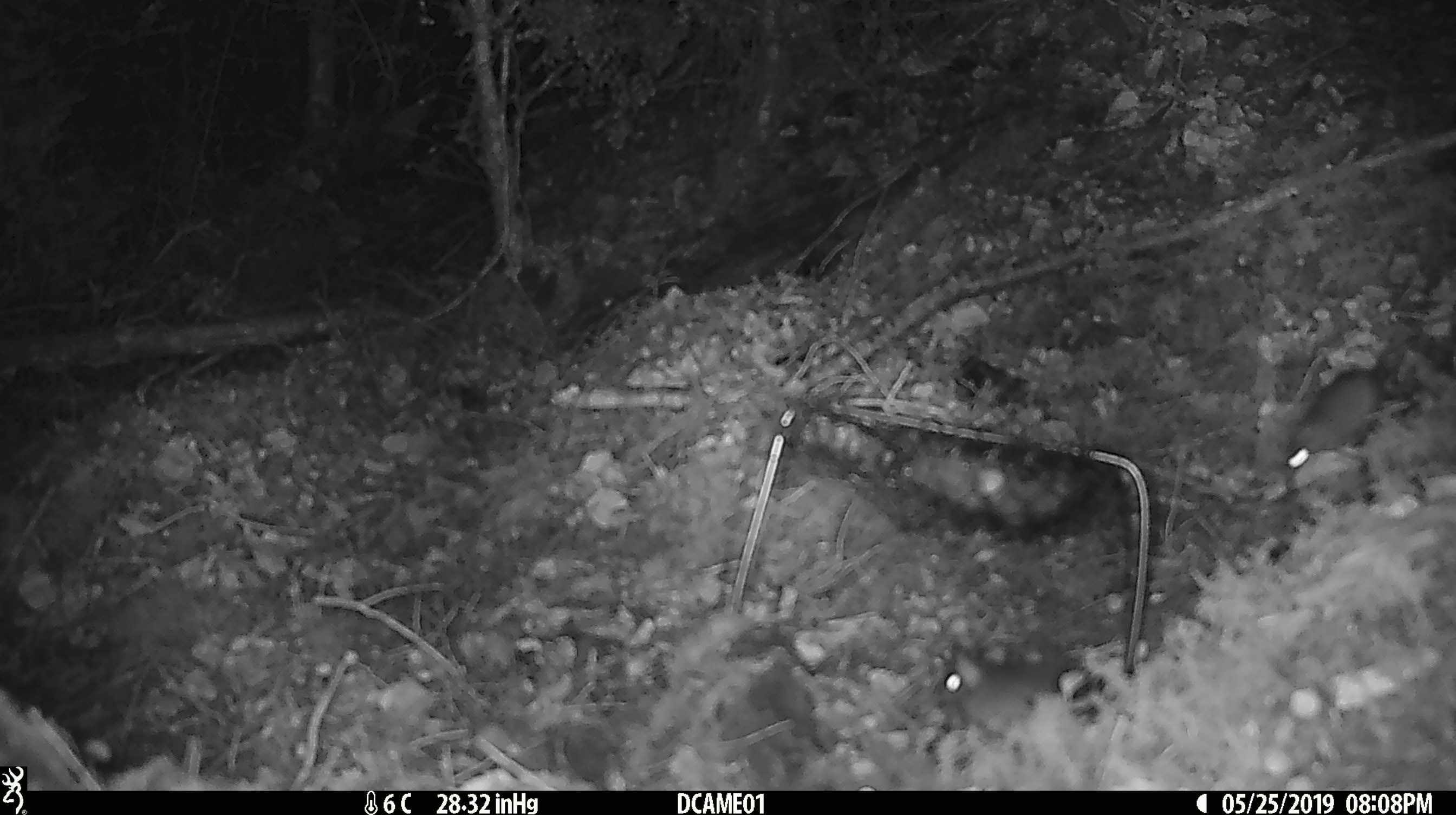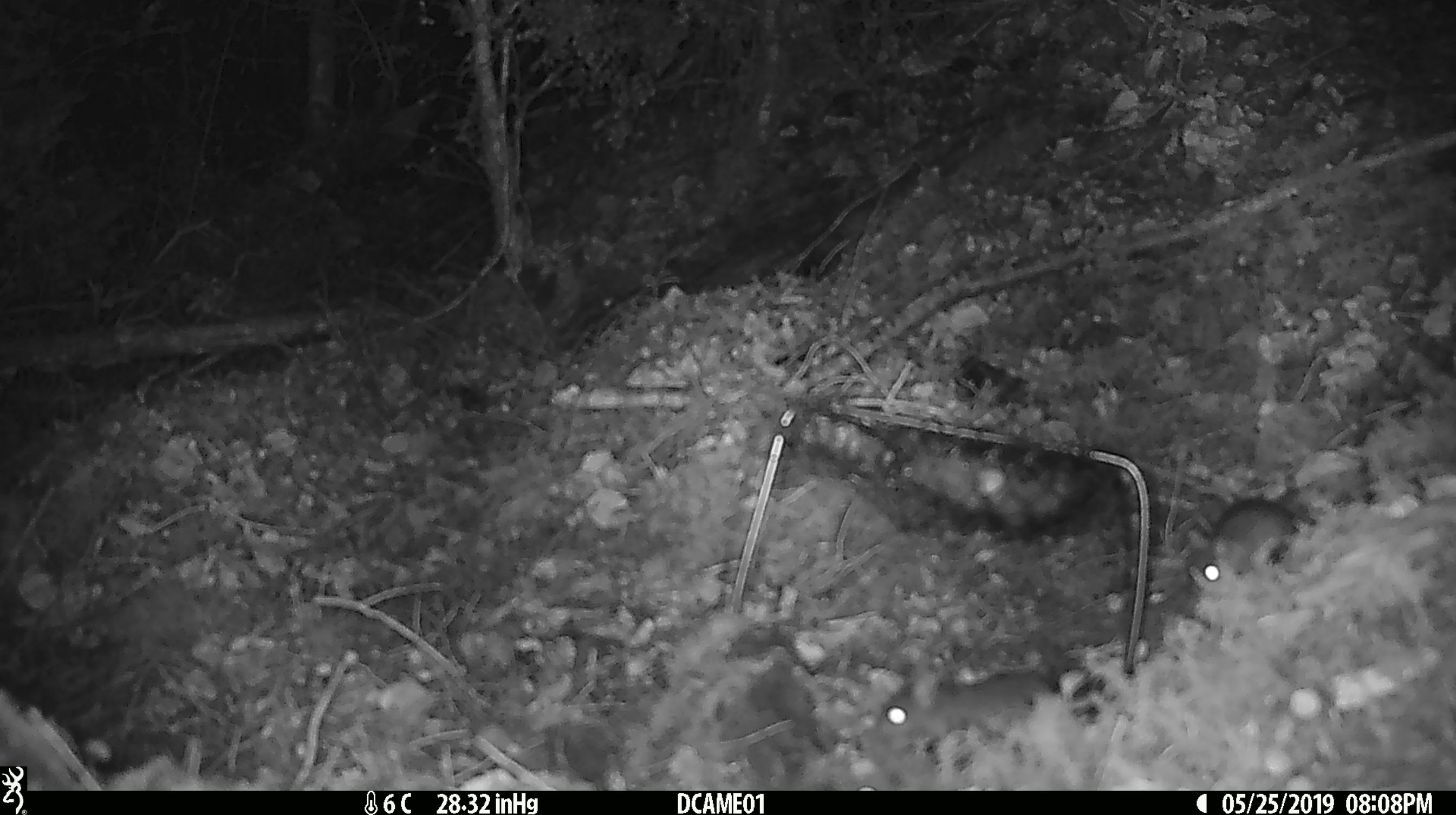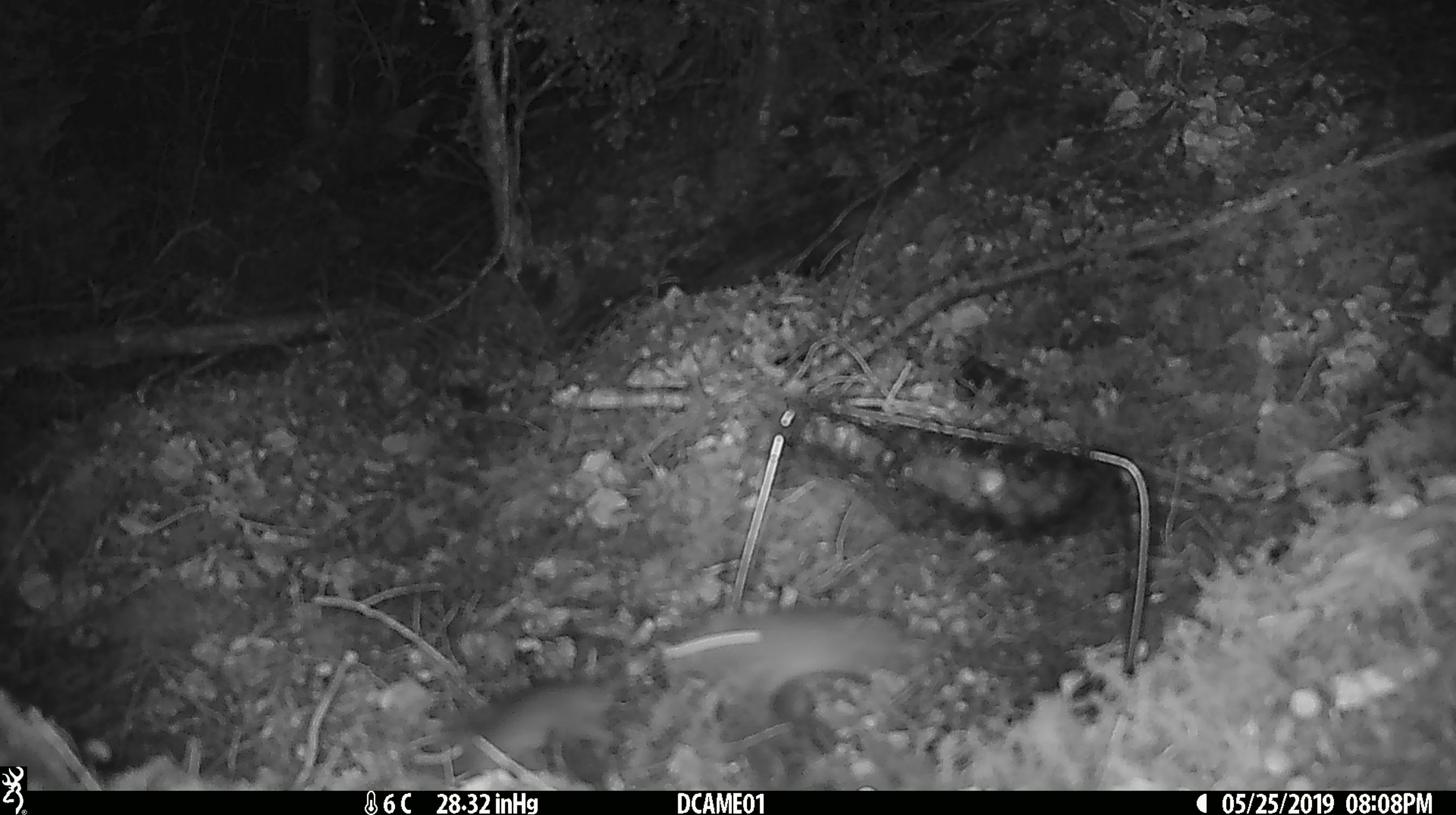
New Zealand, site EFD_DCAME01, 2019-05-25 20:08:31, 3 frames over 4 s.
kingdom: Animalia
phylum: Chordata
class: Mammalia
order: Rodentia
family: Muridae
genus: Mus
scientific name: Mus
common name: mouse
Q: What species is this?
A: Mouse (Mus).